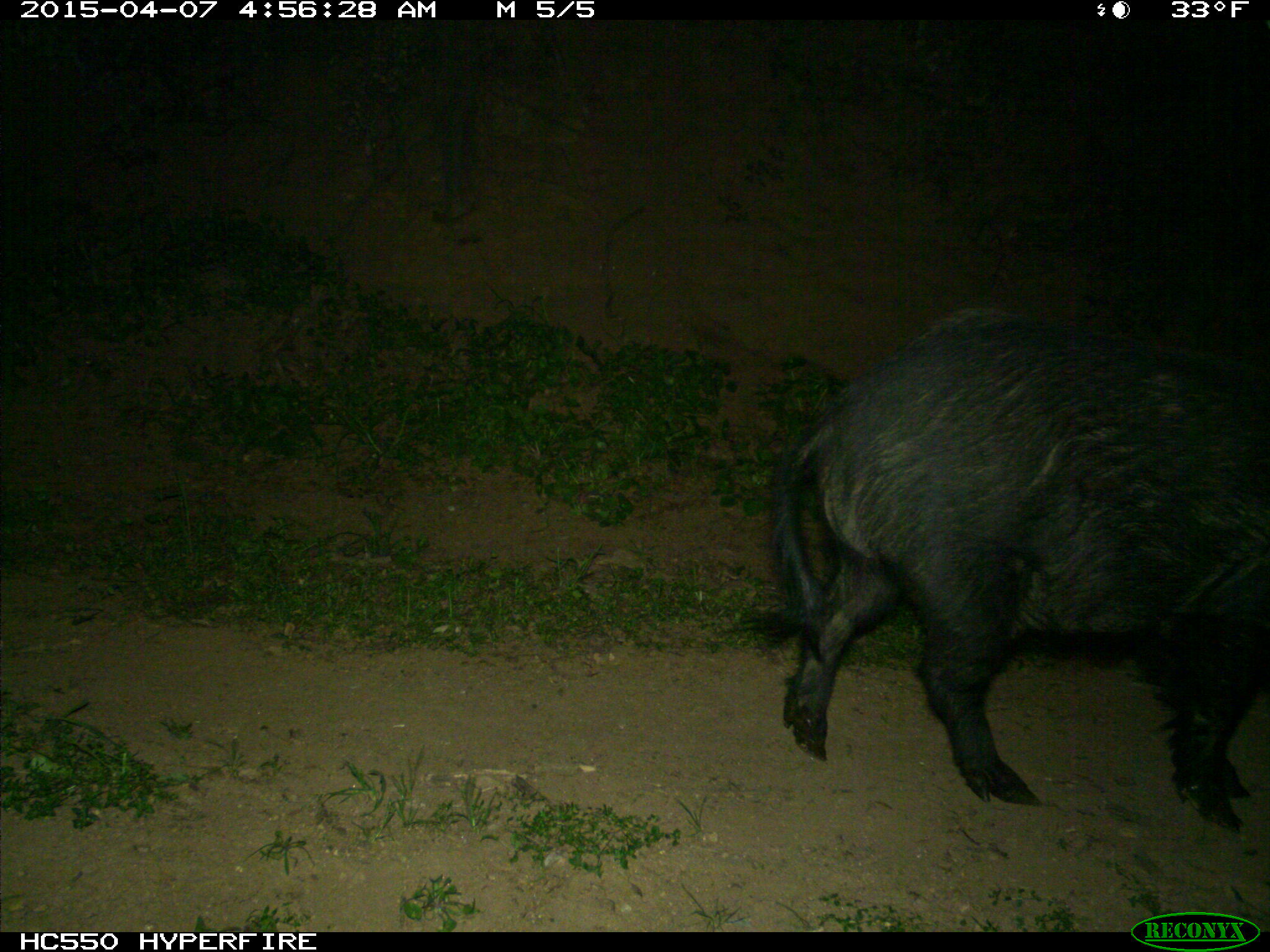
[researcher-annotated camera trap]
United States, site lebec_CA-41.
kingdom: Animalia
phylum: Chordata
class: Mammalia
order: Artiodactyla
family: Suidae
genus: Sus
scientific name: Sus scrofa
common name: wild boar